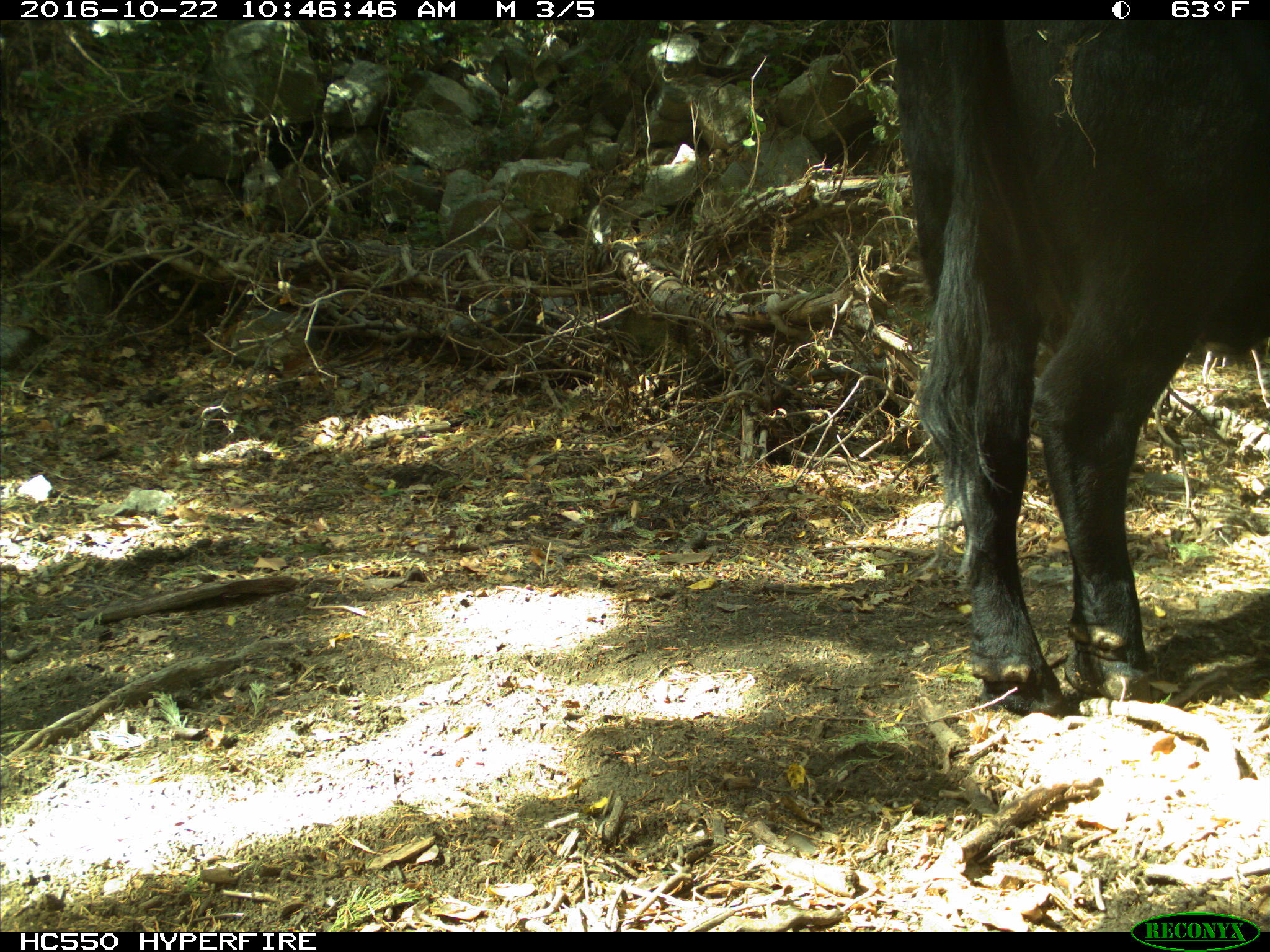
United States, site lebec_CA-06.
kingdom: Animalia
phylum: Chordata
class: Mammalia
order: Artiodactyla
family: Bovidae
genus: Bos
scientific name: Bos taurus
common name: domestic cow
Bos taurus (domestic cow).